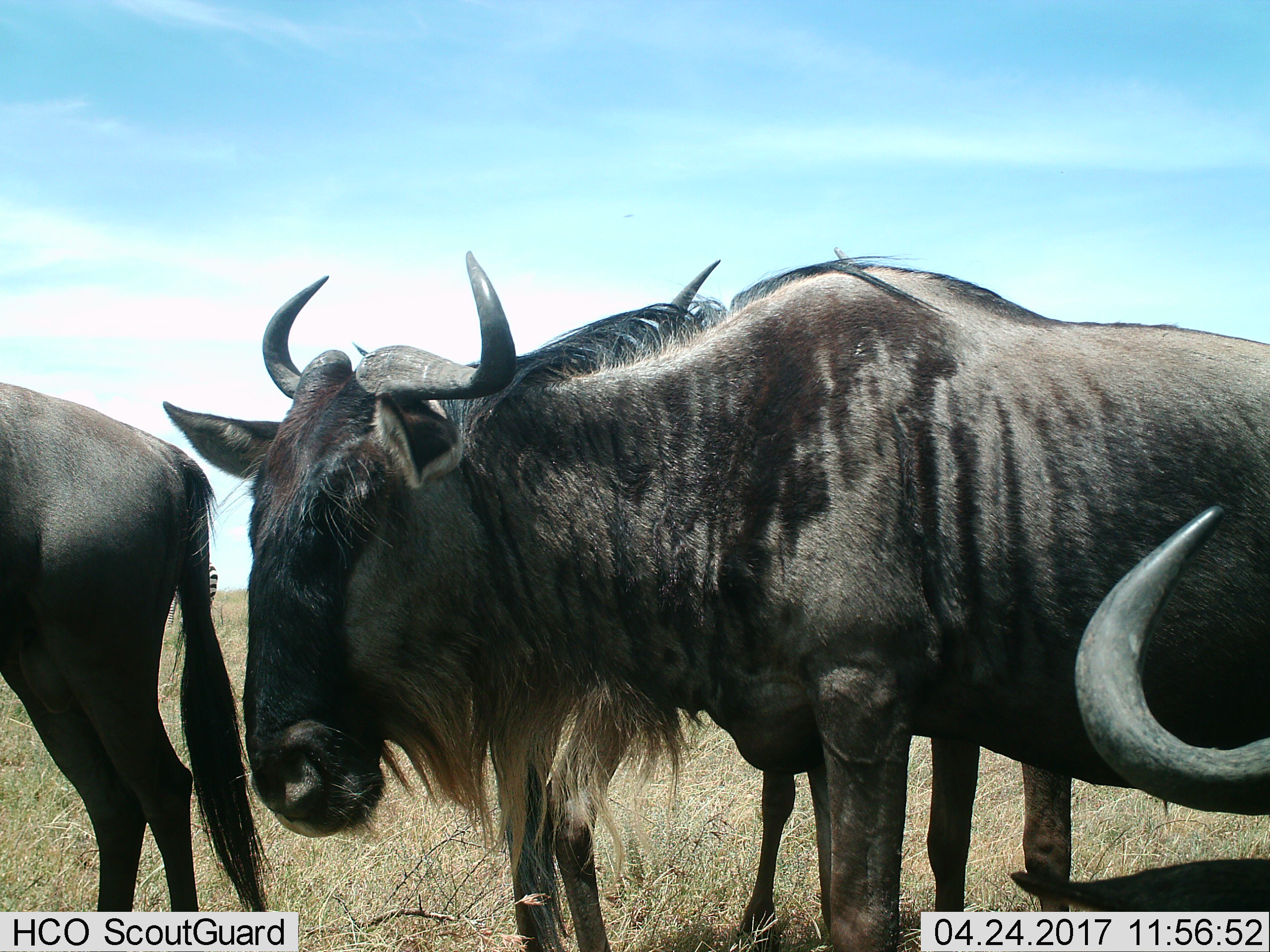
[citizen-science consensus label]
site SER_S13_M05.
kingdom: Animalia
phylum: Chordata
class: Mammalia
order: Artiodactyla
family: Bovidae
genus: Connochaetes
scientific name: Connochaetes taurinus taurinus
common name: blue wildebeest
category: wildebeestblue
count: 4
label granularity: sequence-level